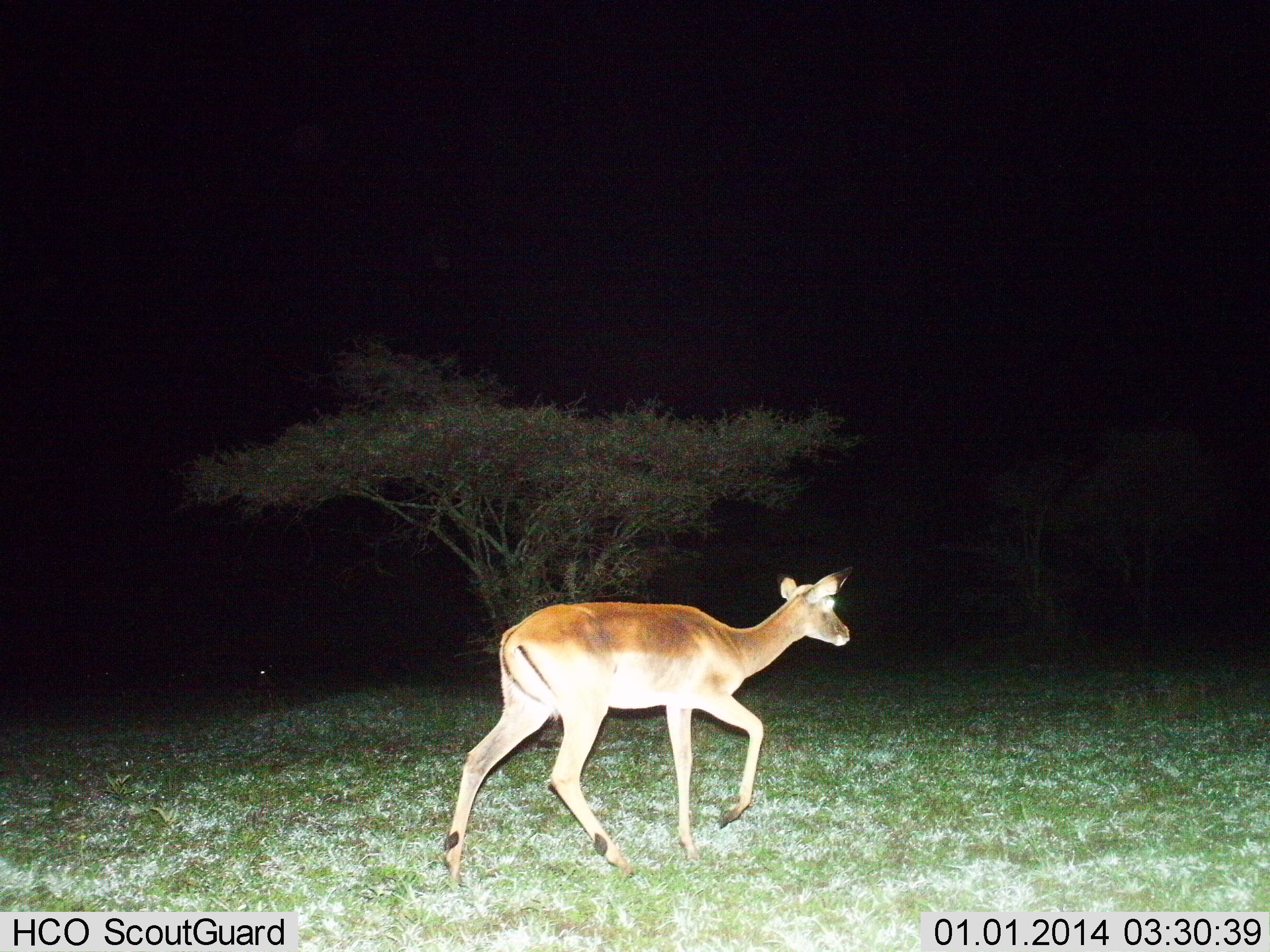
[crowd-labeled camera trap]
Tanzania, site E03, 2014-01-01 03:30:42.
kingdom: Animalia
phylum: Chordata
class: Mammalia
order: Artiodactyla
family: Bovidae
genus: Aepyceros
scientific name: Aepyceros melampus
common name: impala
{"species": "impala (Aepyceros melampus)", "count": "1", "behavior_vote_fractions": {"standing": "0%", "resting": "0%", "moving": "100%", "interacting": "0%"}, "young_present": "0%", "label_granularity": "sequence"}